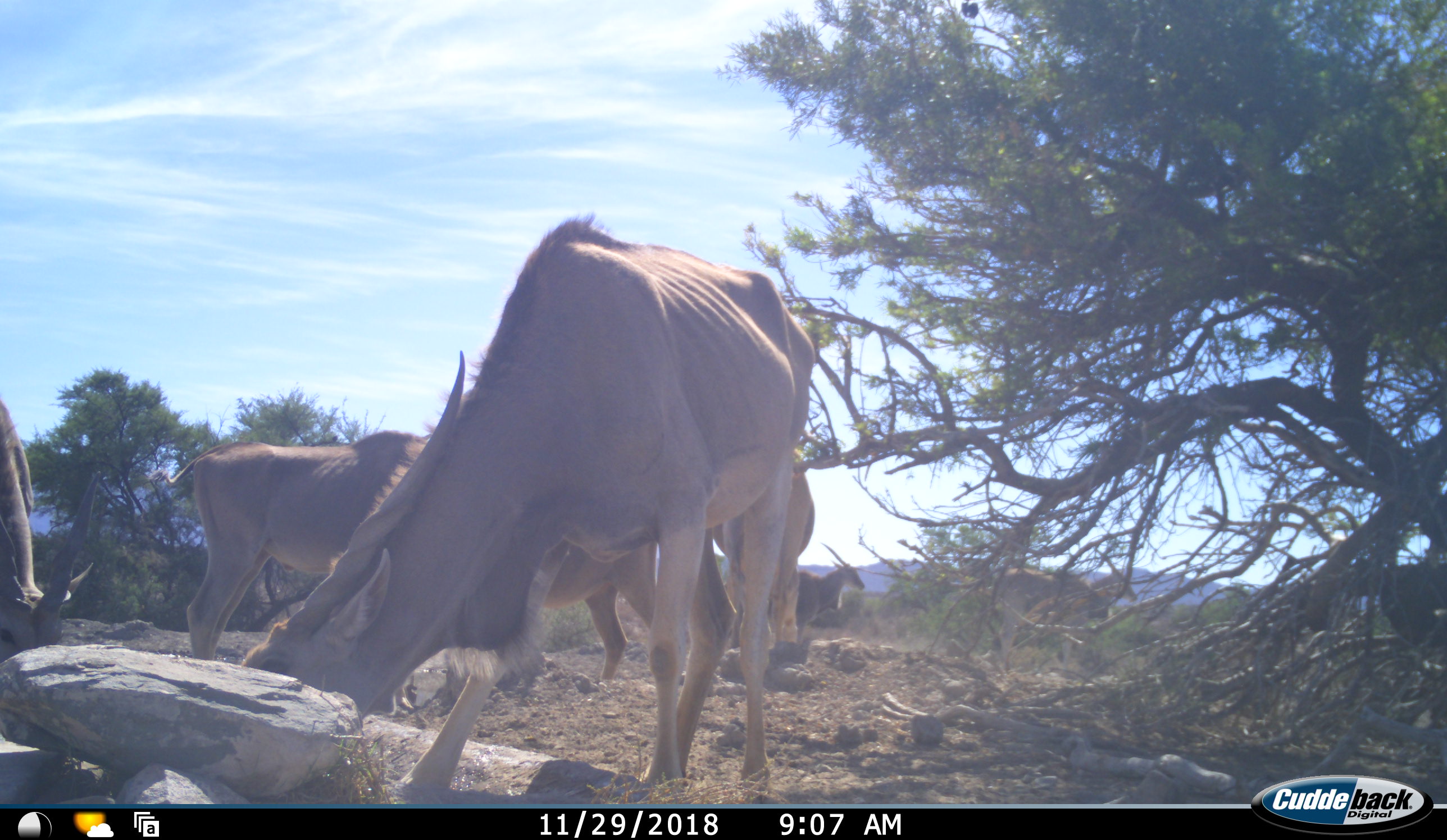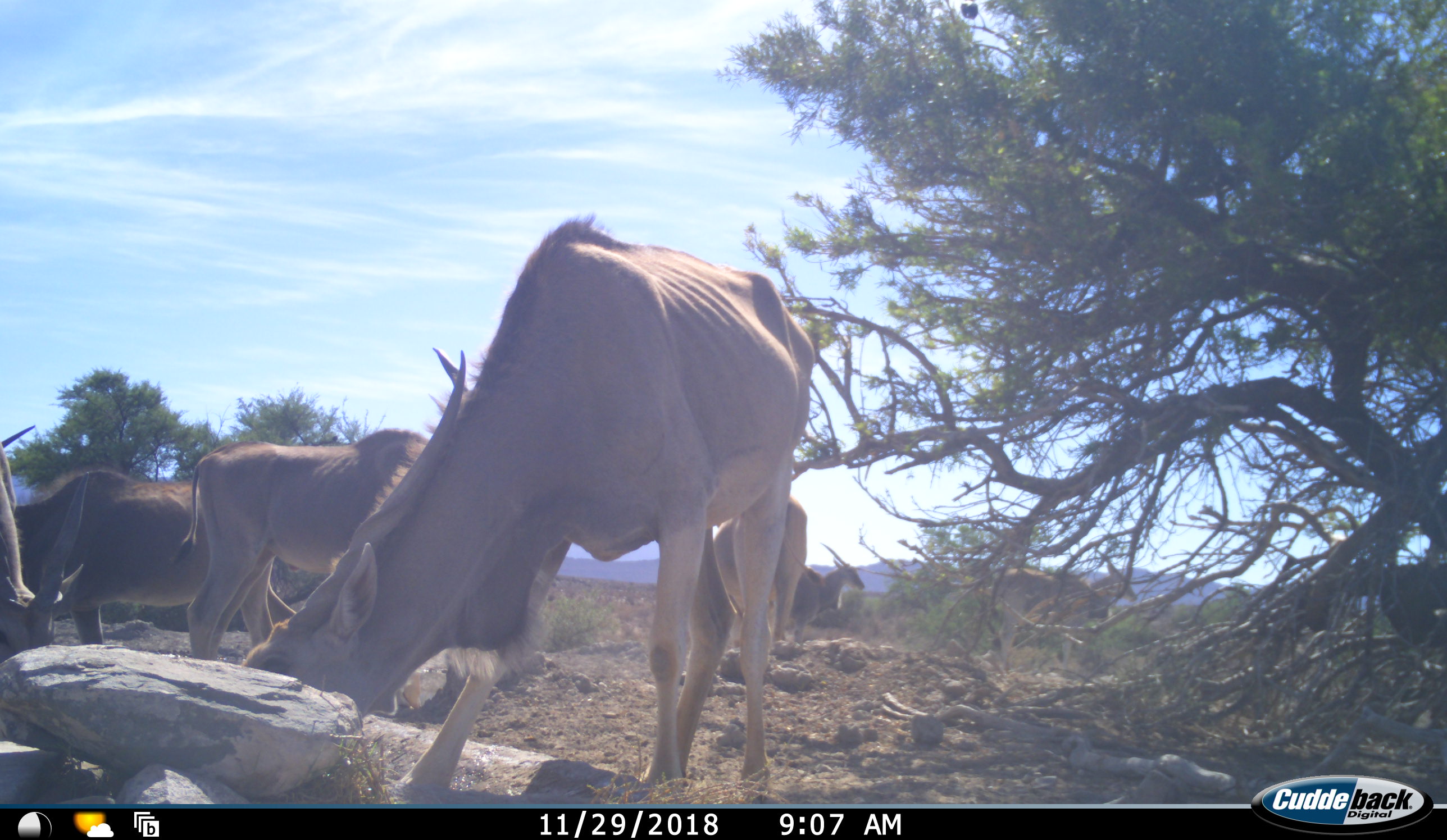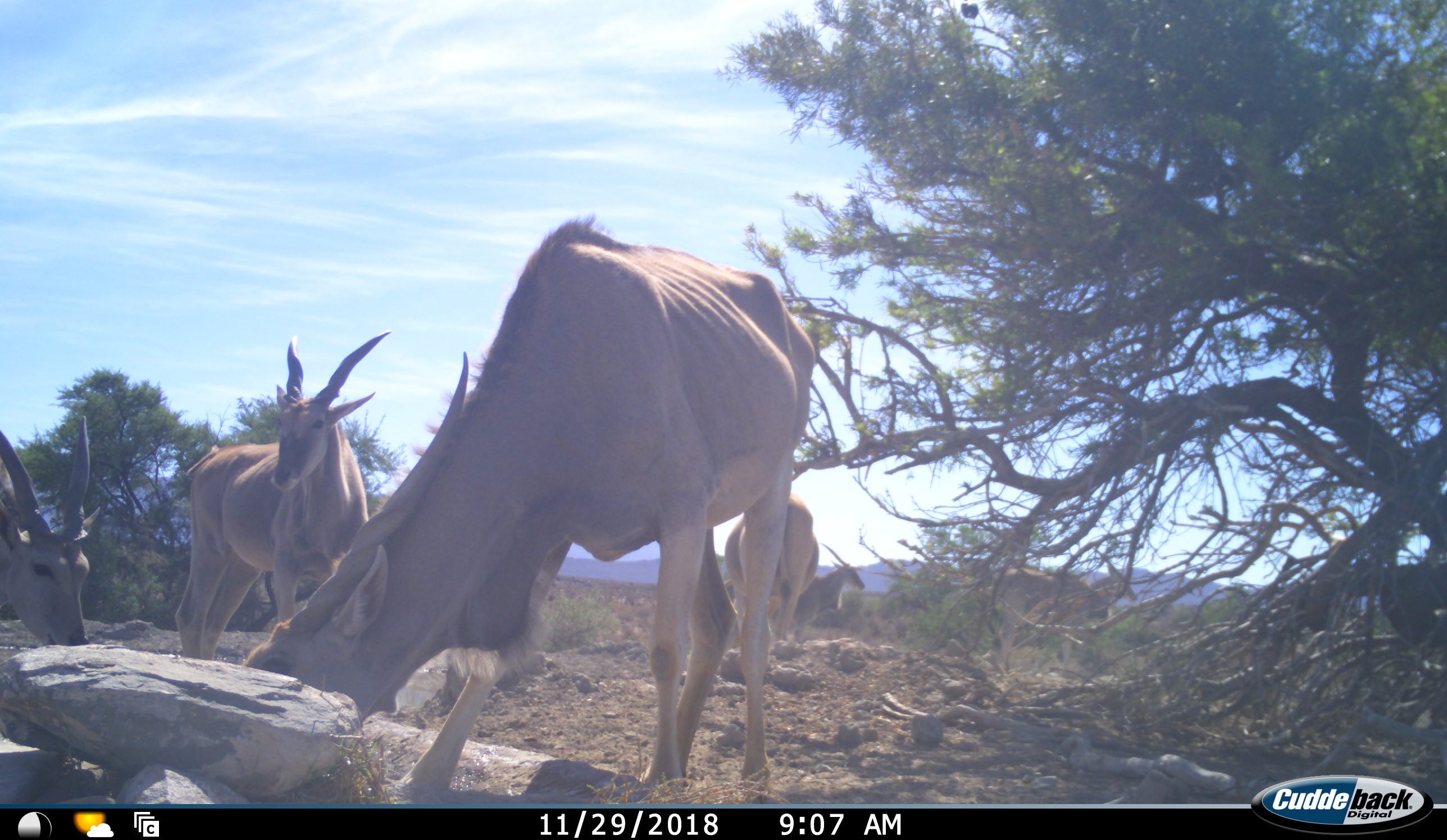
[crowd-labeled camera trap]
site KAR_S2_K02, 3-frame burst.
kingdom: Animalia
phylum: Chordata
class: Mammalia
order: Artiodactyla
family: Bovidae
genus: Tragelaphus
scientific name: Tragelaphus oryx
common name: eland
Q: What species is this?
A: Eland (Tragelaphus oryx).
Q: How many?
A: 6.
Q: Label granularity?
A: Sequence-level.